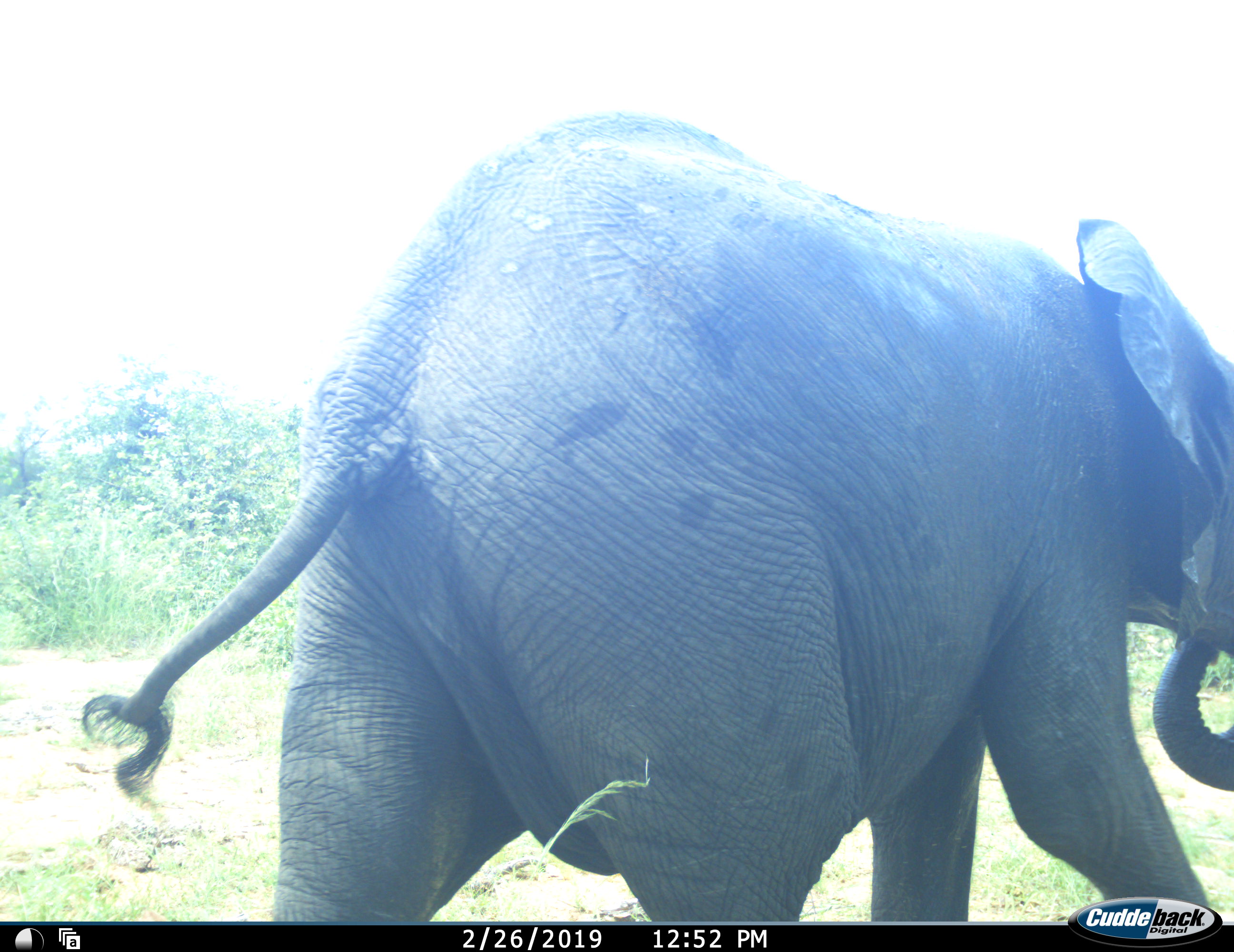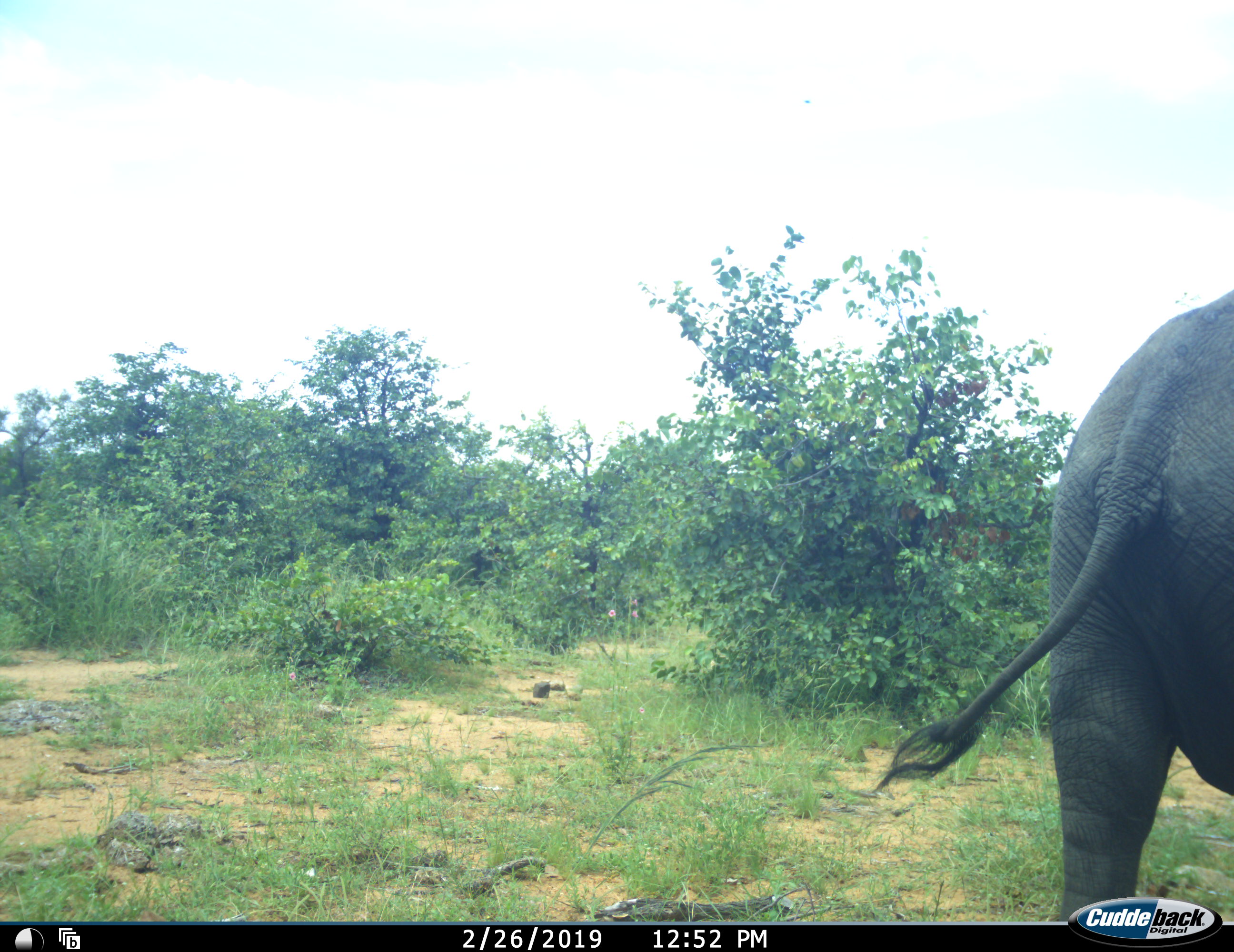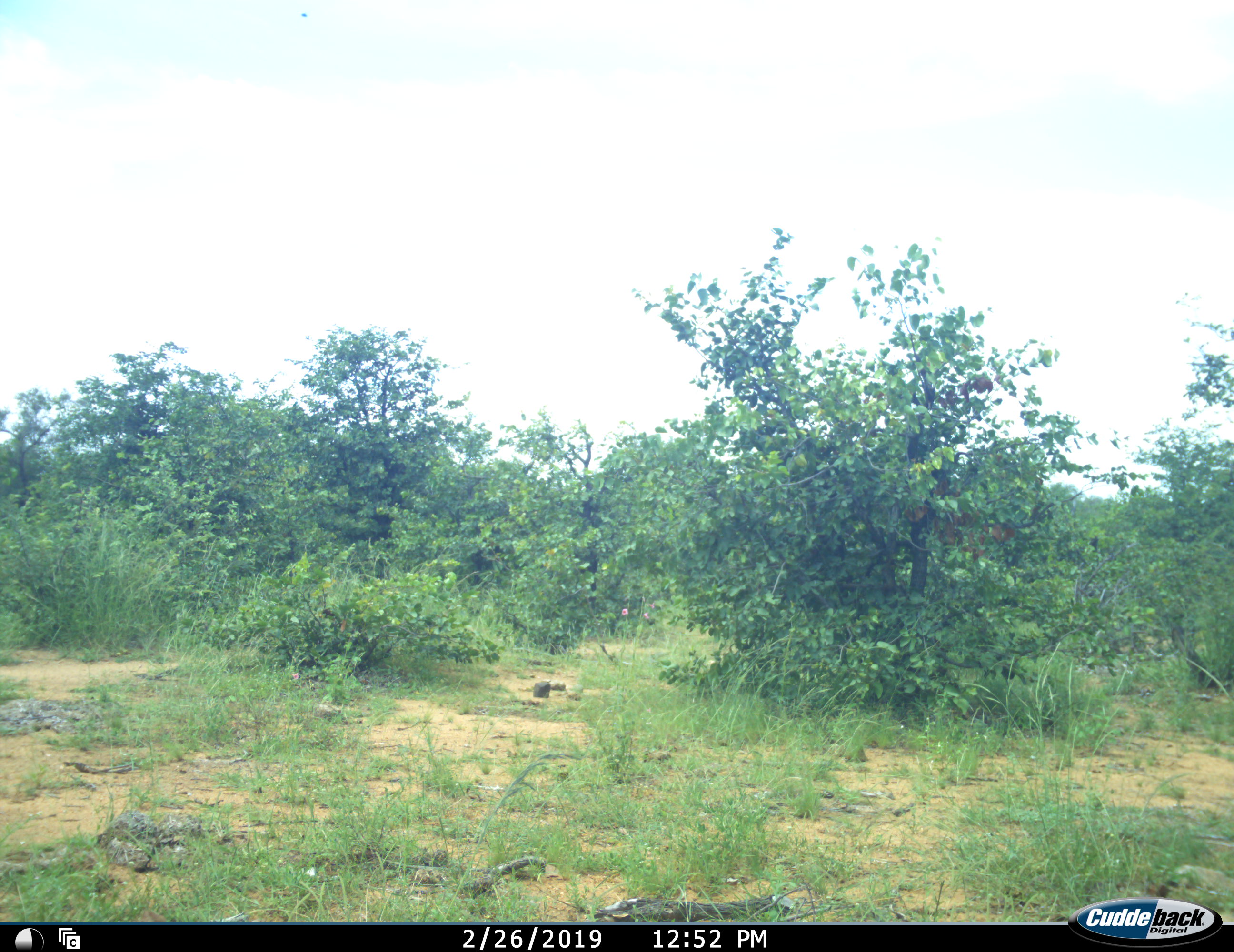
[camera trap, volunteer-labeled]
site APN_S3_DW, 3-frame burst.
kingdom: Animalia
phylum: Chordata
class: Mammalia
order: Proboscidea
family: Elephantidae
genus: Loxodonta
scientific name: Loxodonta africana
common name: african bush elephant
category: elephant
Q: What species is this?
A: Elephant (african bush elephant) (Loxodonta africana).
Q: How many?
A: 1.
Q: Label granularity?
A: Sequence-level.